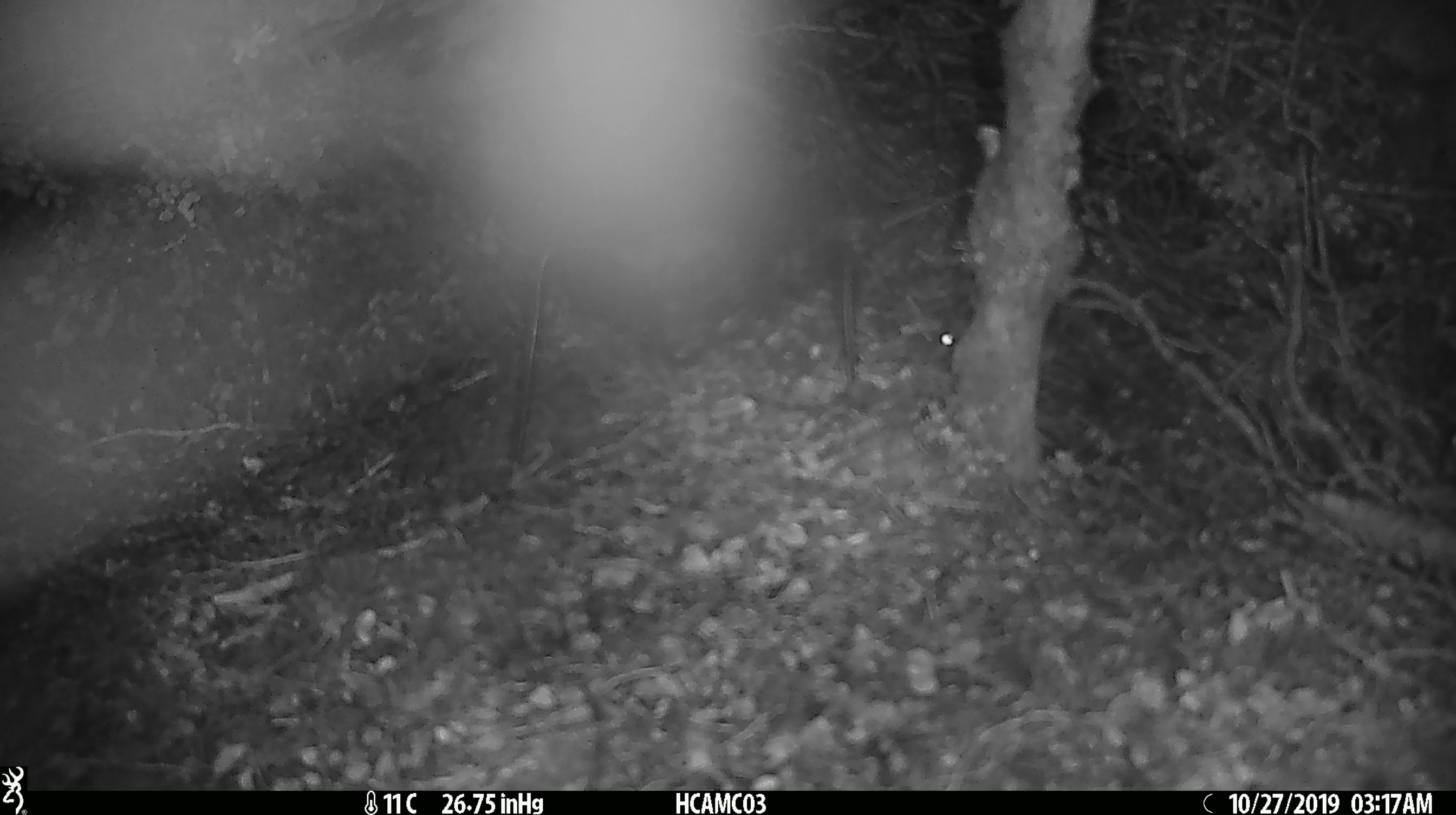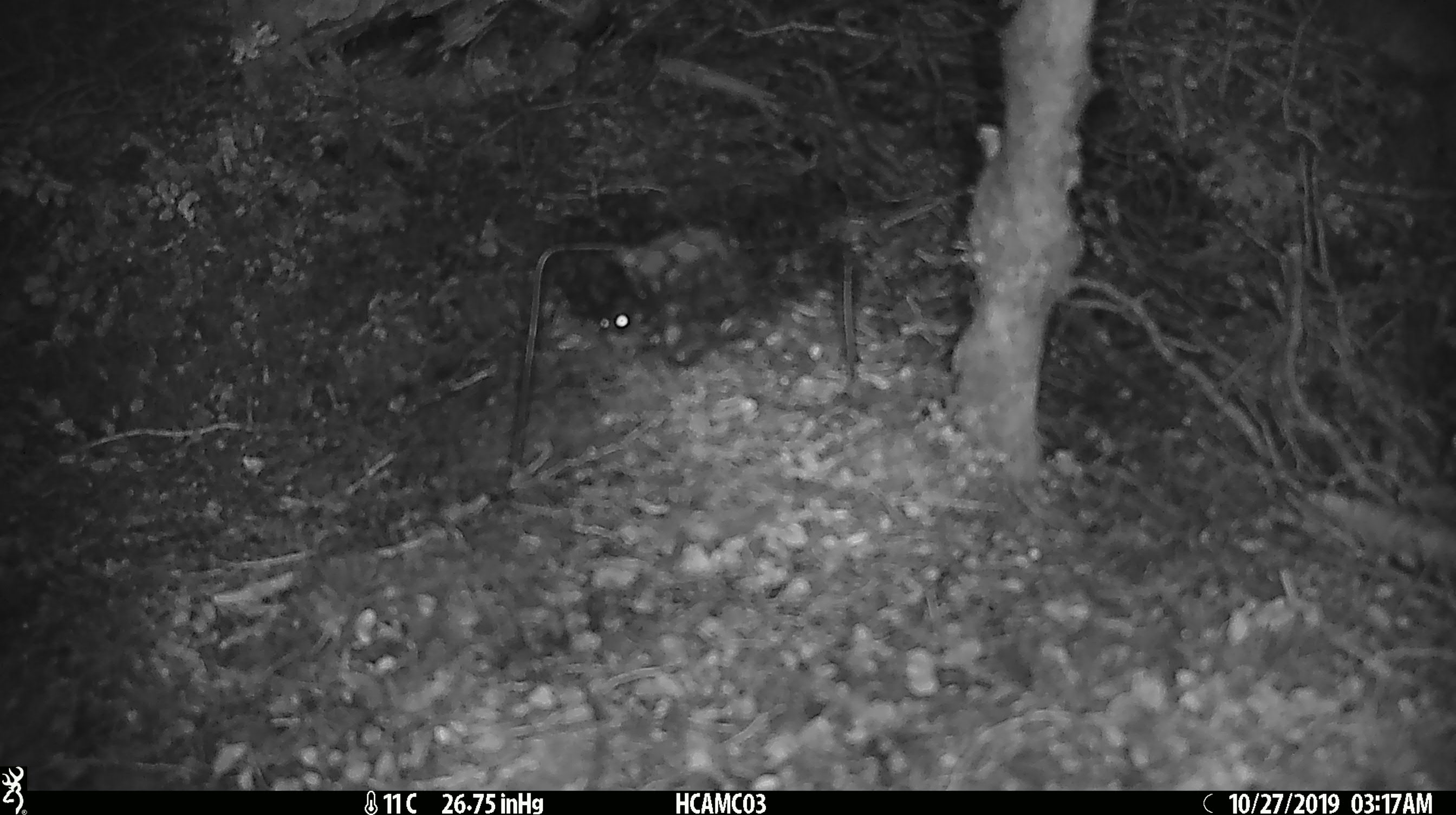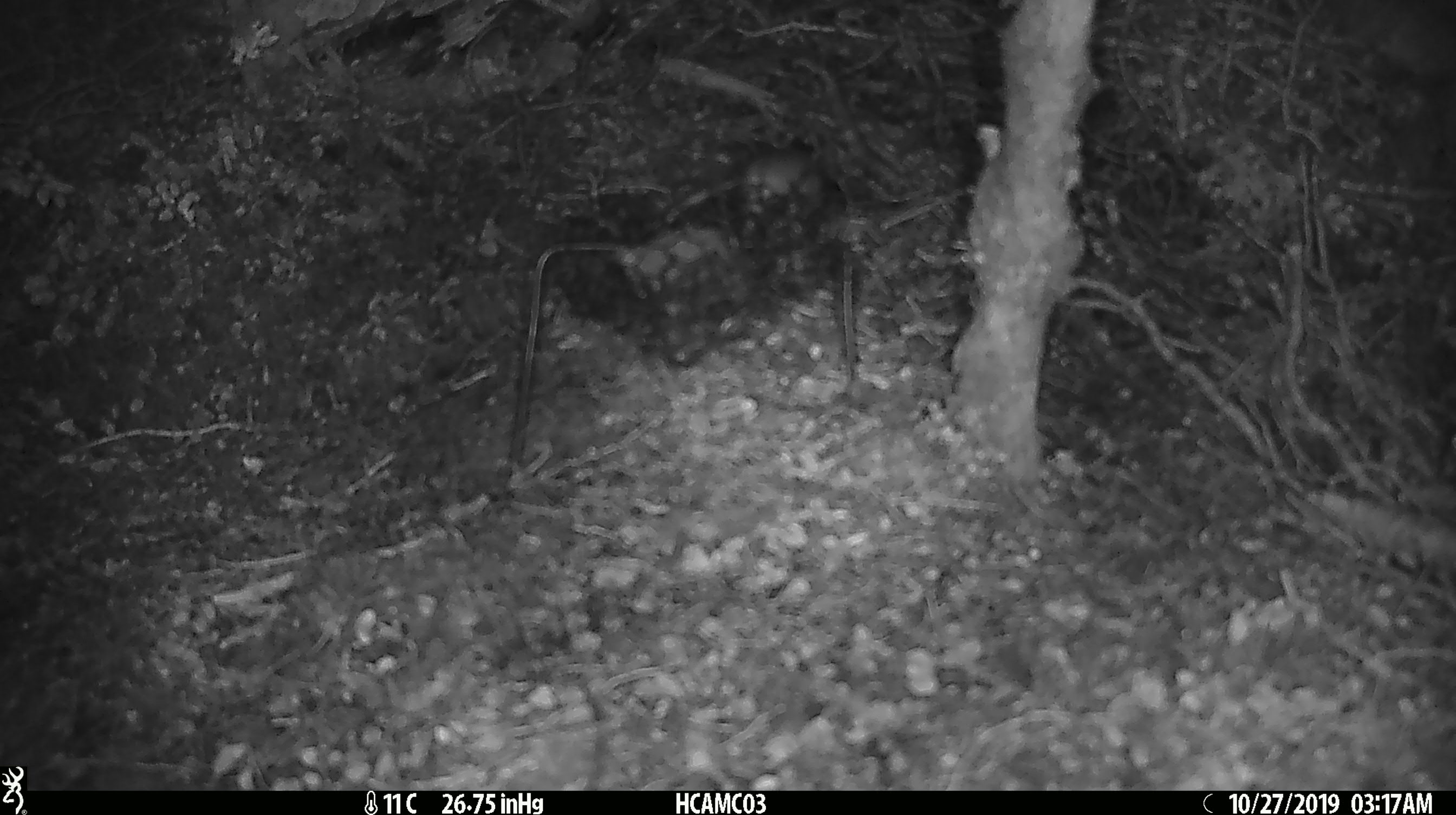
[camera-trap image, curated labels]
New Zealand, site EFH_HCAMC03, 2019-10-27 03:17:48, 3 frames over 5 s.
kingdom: Animalia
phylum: Chordata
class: Mammalia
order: Rodentia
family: Muridae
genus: Mus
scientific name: Mus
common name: mouse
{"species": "mouse (Mus)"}